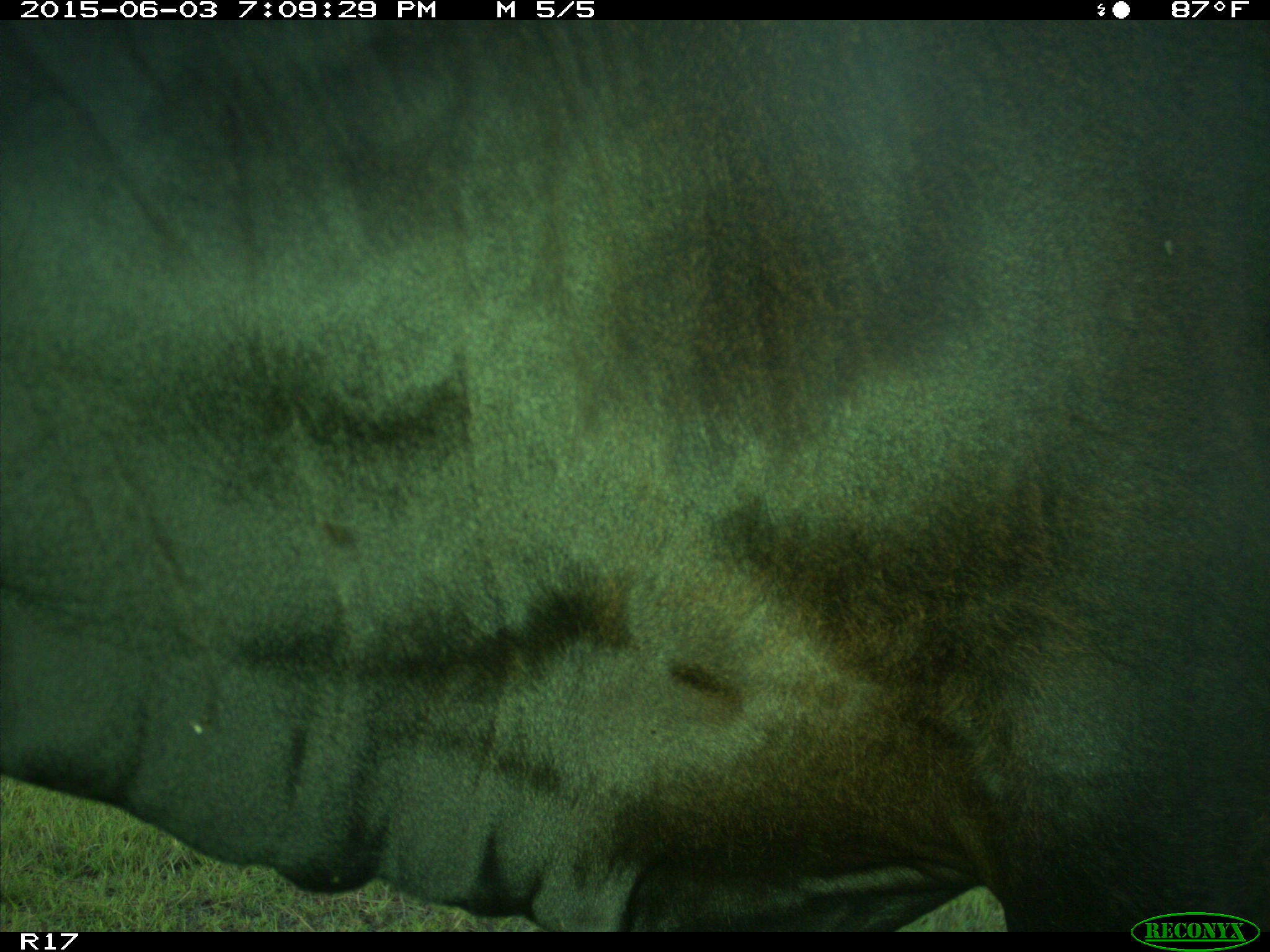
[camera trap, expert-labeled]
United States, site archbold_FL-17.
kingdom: Animalia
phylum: Chordata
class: Mammalia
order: Artiodactyla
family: Bovidae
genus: Bos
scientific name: Bos taurus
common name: domestic cow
Bos taurus (domestic cow).